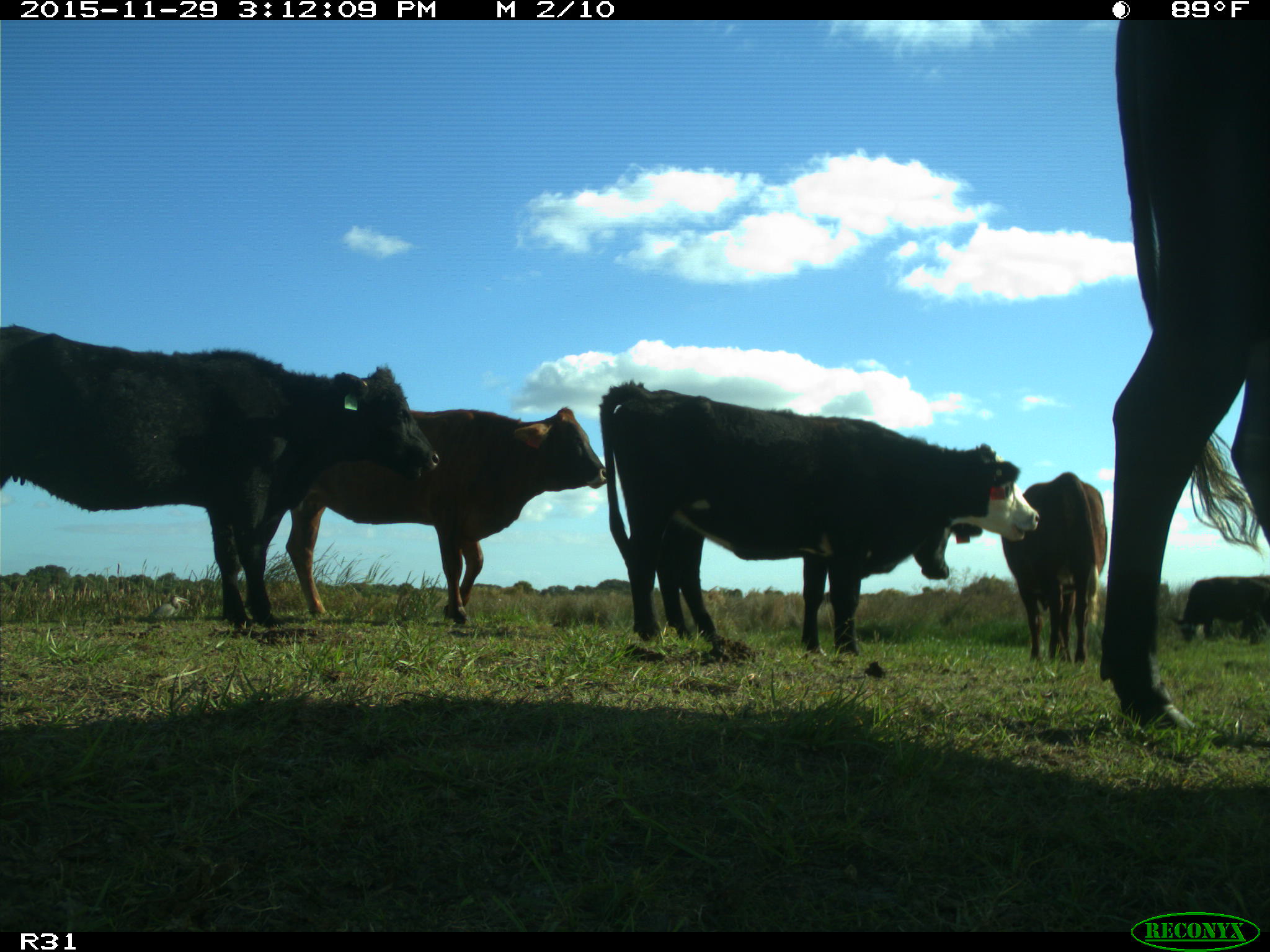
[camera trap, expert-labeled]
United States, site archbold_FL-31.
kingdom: Animalia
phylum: Chordata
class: Mammalia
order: Artiodactyla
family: Bovidae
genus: Bos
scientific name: Bos taurus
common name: domestic cow